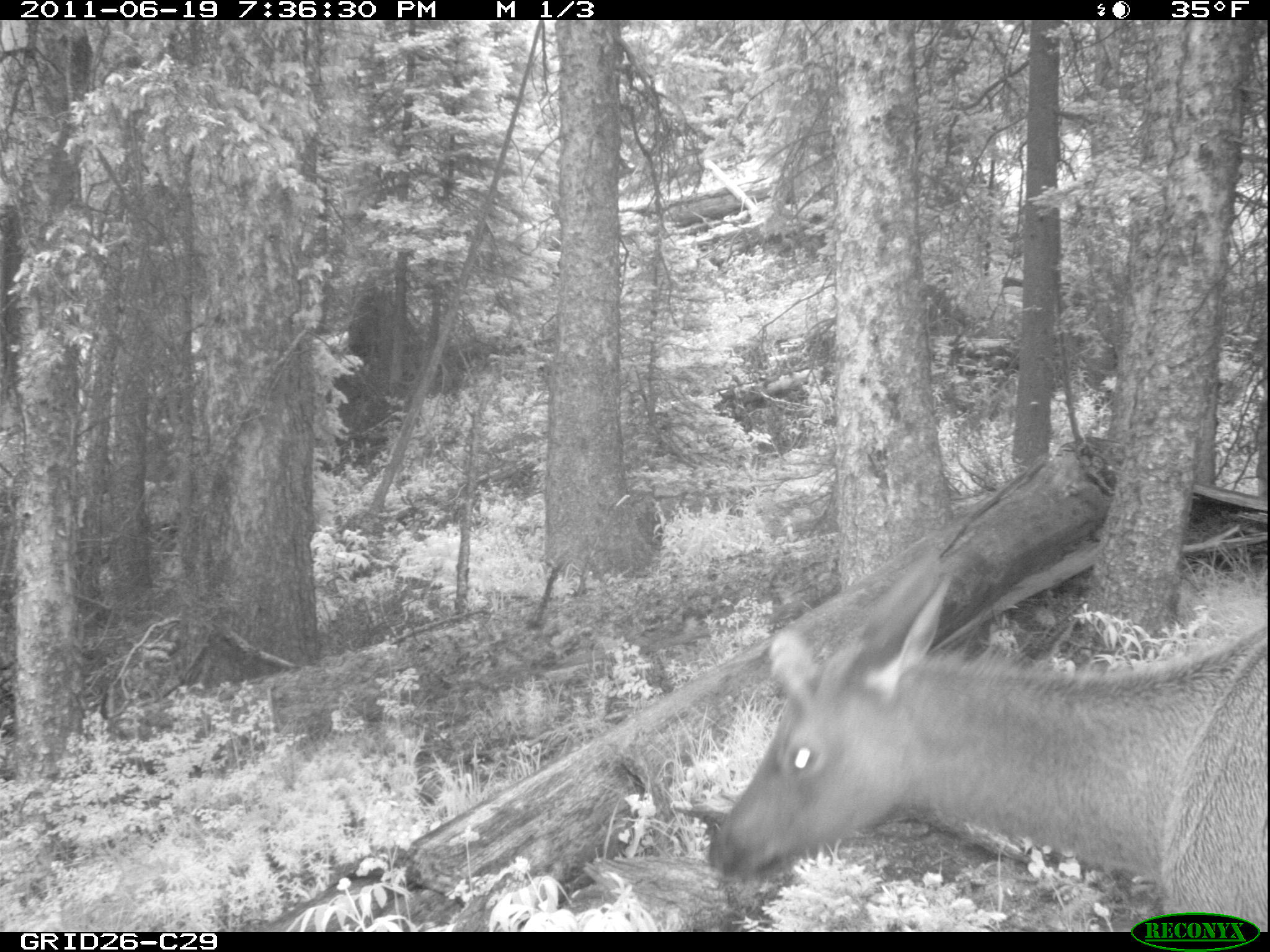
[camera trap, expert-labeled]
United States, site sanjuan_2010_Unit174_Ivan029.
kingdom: Animalia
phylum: Chordata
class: Mammalia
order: Artiodactyla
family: Cervidae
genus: Cervus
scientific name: Cervus elaphus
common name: red deer